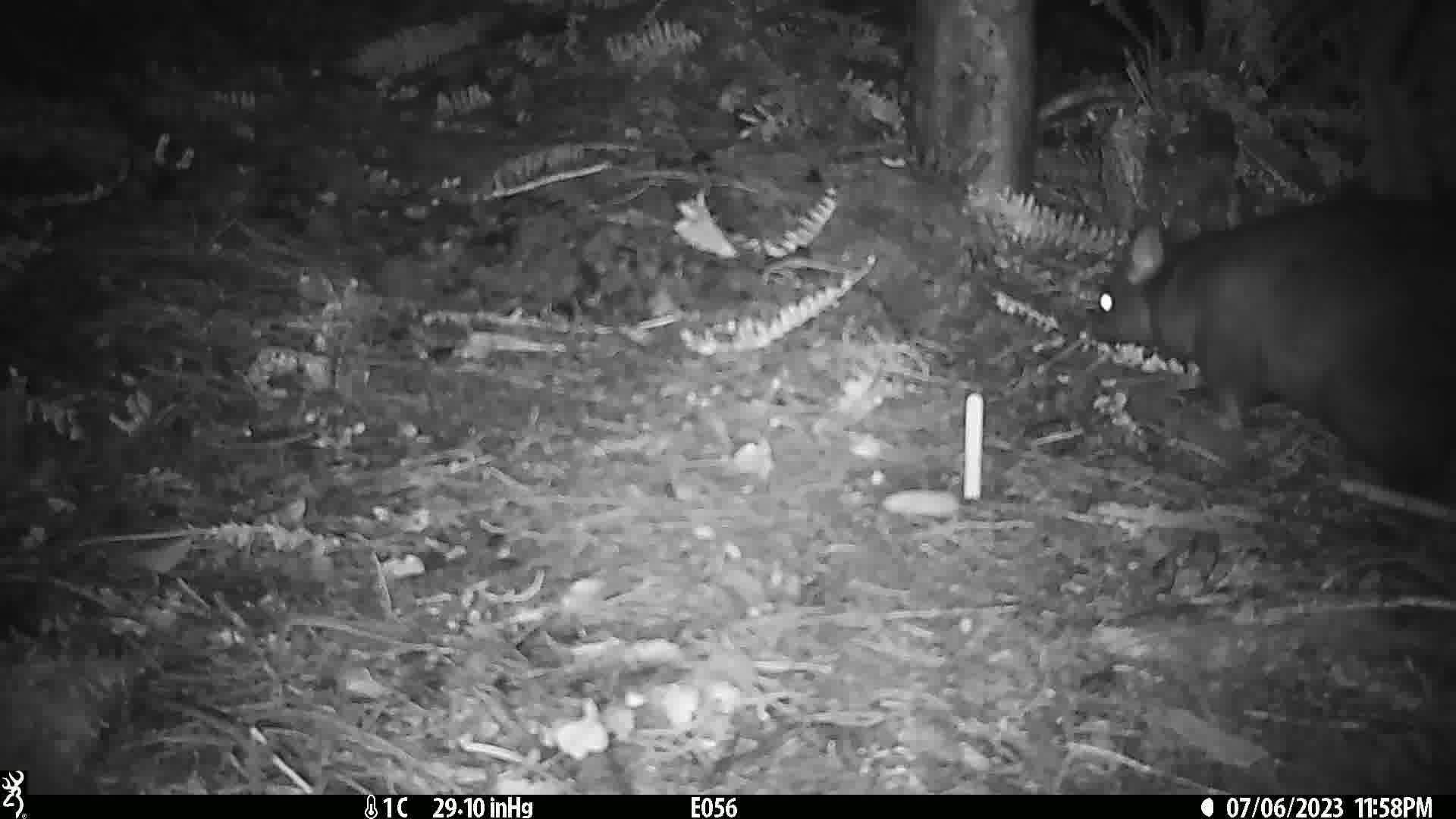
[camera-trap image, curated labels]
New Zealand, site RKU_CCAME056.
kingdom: Animalia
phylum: Chordata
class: Mammalia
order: Diprotodontia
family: Phalangeridae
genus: Trichosurus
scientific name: Trichosurus vulpecula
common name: common brushtail possum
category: possum